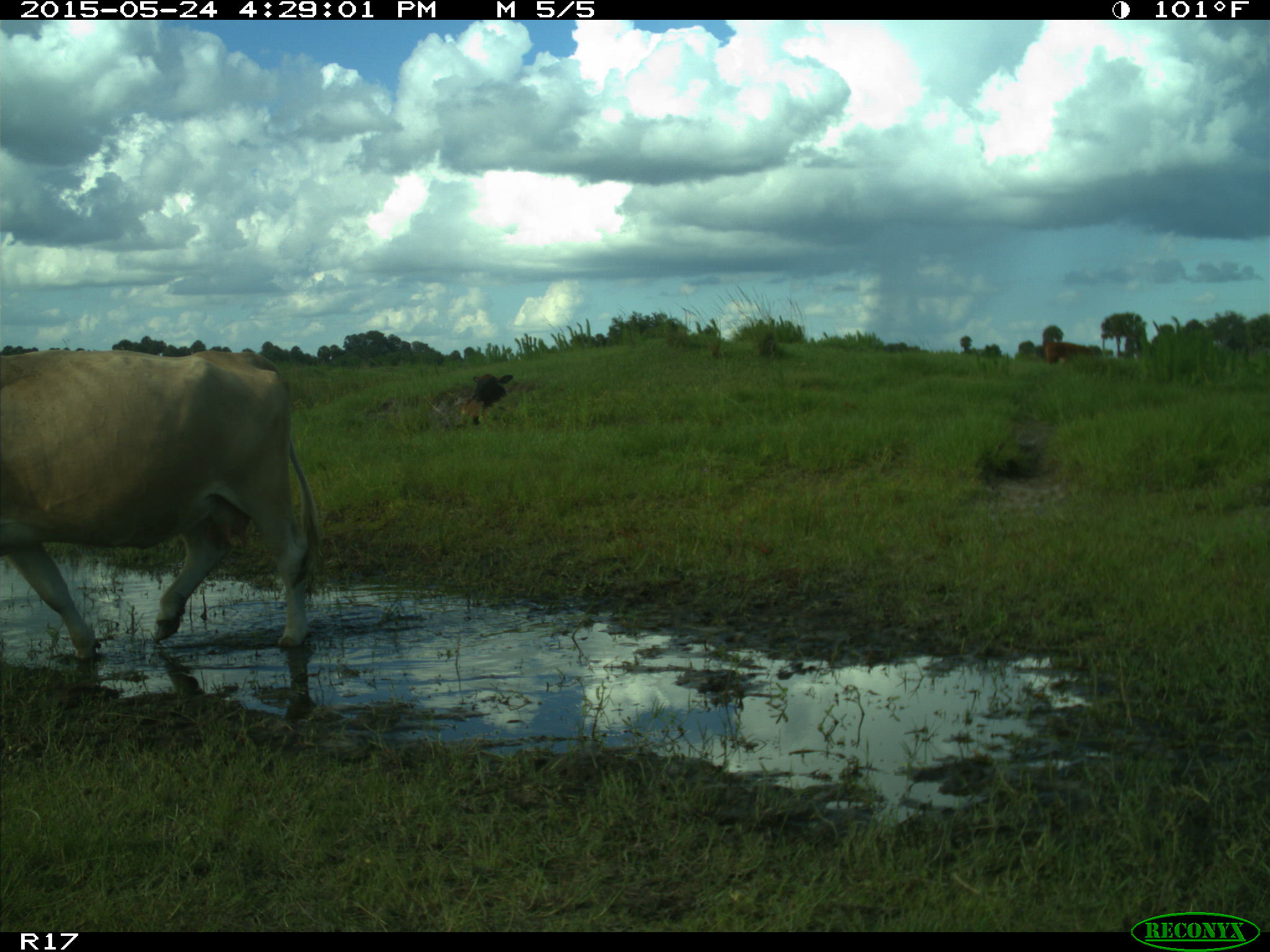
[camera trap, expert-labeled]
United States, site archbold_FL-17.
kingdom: Animalia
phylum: Chordata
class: Mammalia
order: Artiodactyla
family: Bovidae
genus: Bos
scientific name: Bos taurus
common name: domestic cow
Bos taurus (domestic cow).